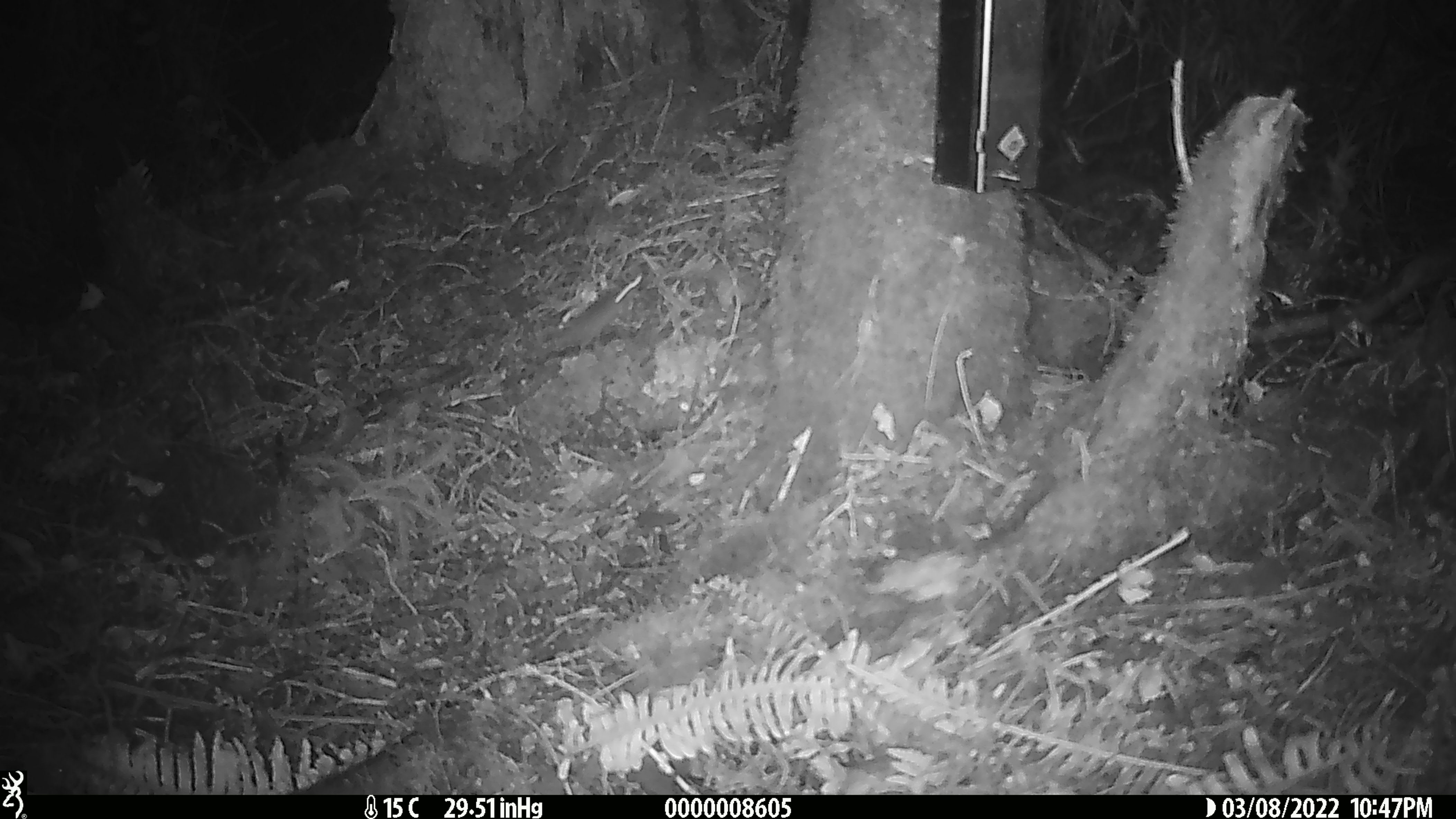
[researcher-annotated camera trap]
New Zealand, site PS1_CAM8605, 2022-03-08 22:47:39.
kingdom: Animalia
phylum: Chordata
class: Mammalia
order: Rodentia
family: Muridae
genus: Mus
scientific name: Mus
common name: mouse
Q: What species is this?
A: Mouse (Mus).